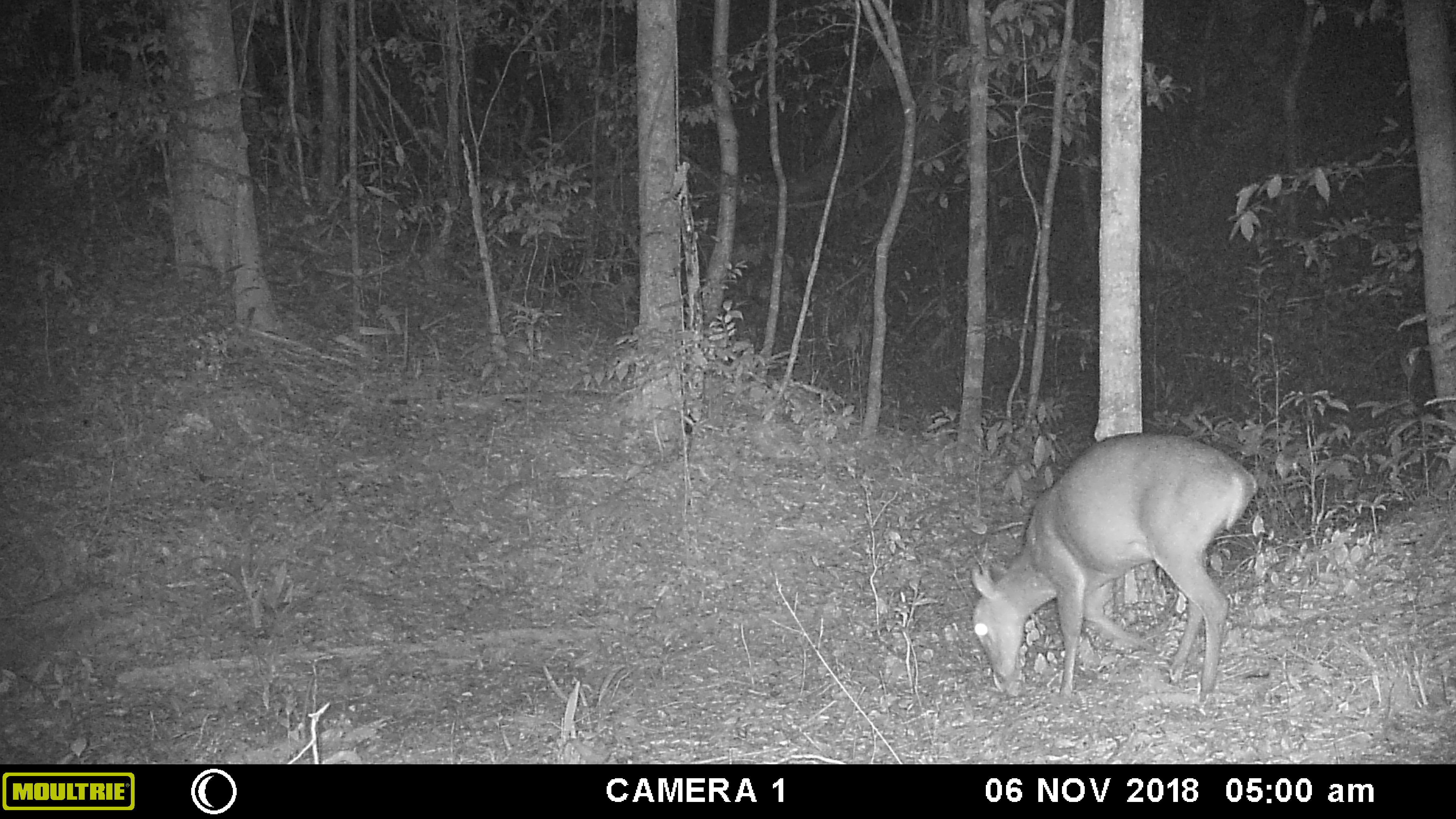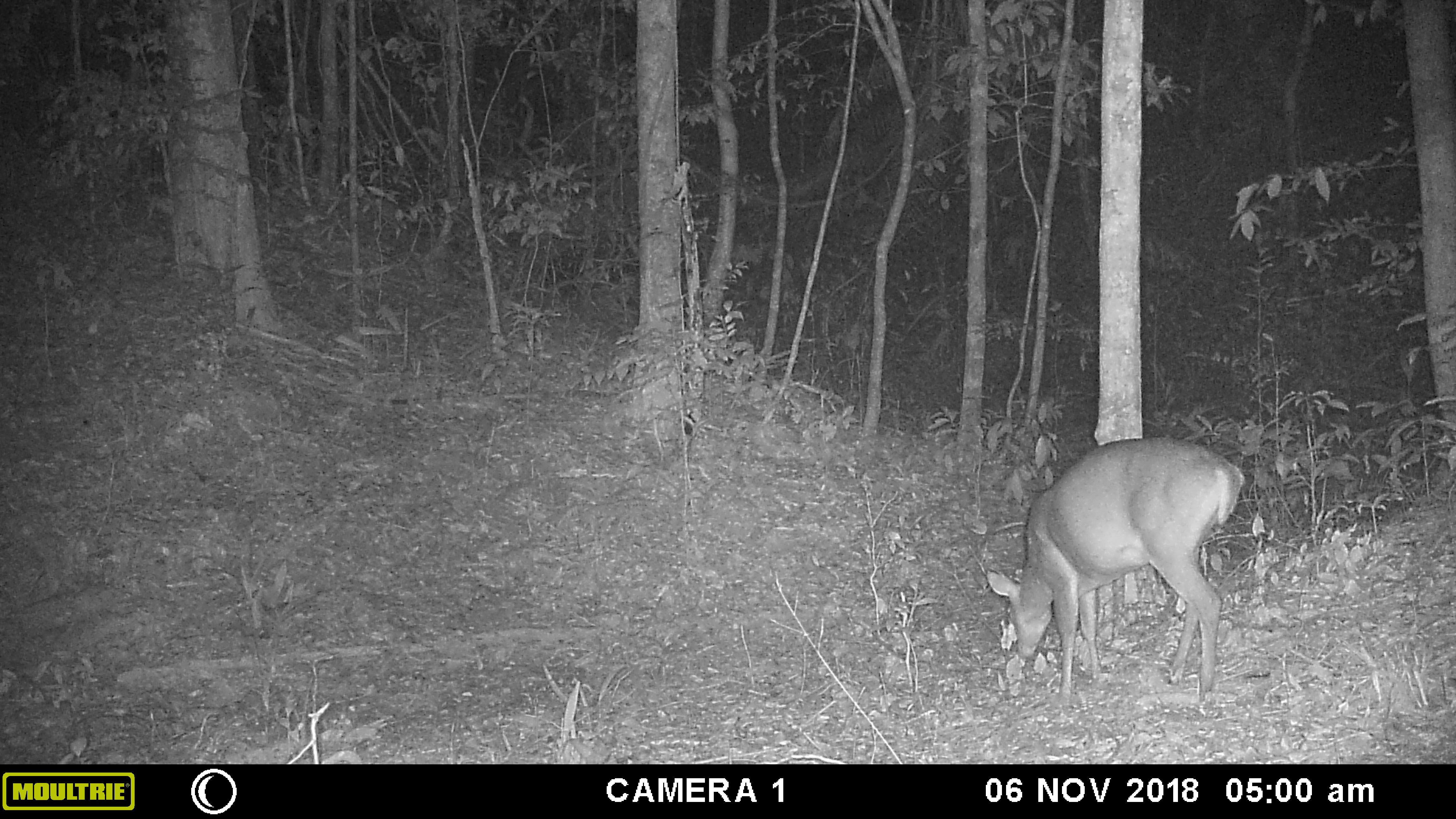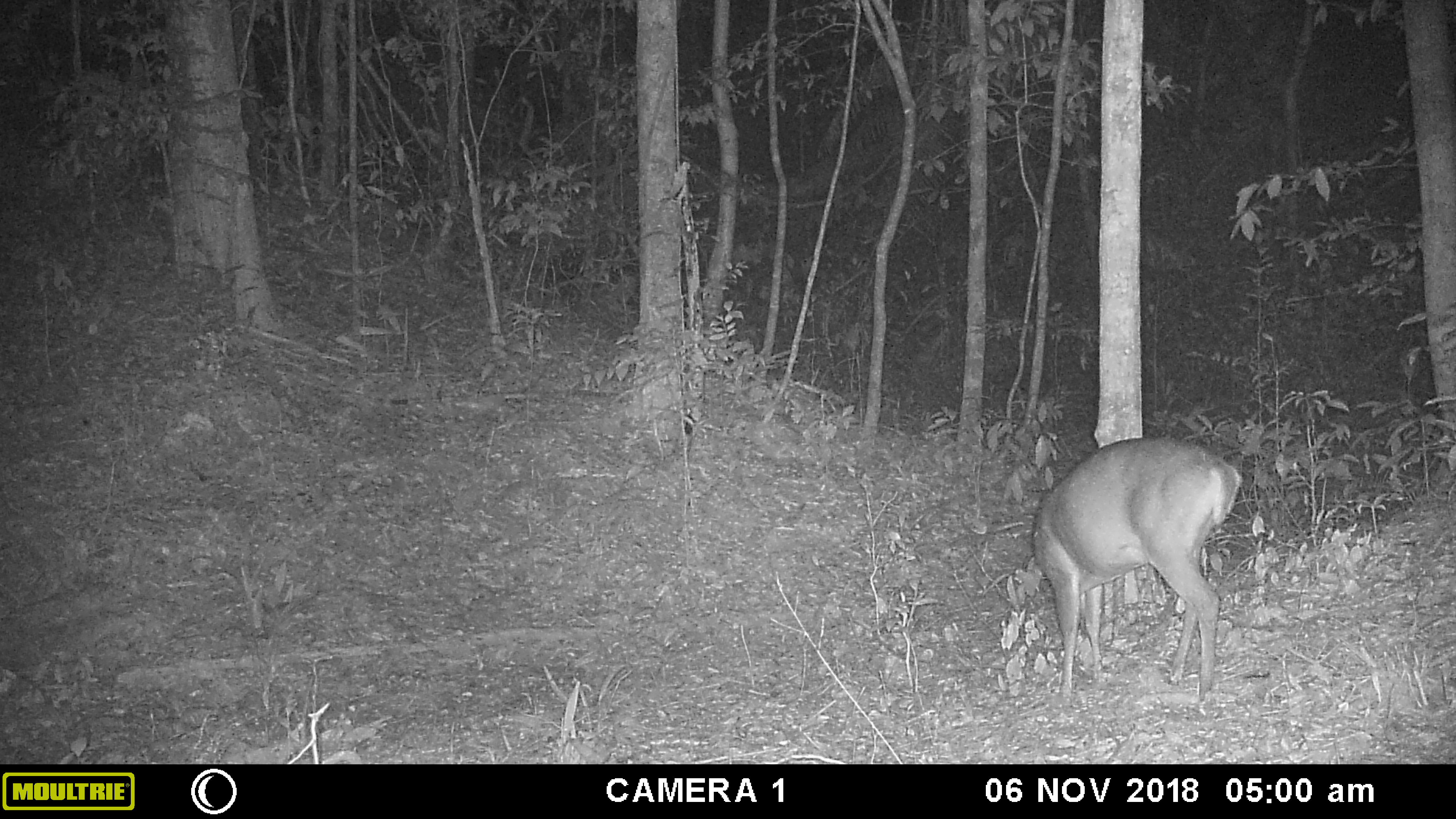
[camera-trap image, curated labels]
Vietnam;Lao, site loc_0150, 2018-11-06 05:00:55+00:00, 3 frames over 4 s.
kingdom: Animalia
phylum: Chordata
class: Mammalia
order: Artiodactyla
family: Cervidae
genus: Muntiacus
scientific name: Muntiacus vuquangensis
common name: large-antlered muntjac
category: large antlered muntjac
Large antlered muntjac (large-antlered muntjac) (Muntiacus vuquangensis). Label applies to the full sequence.